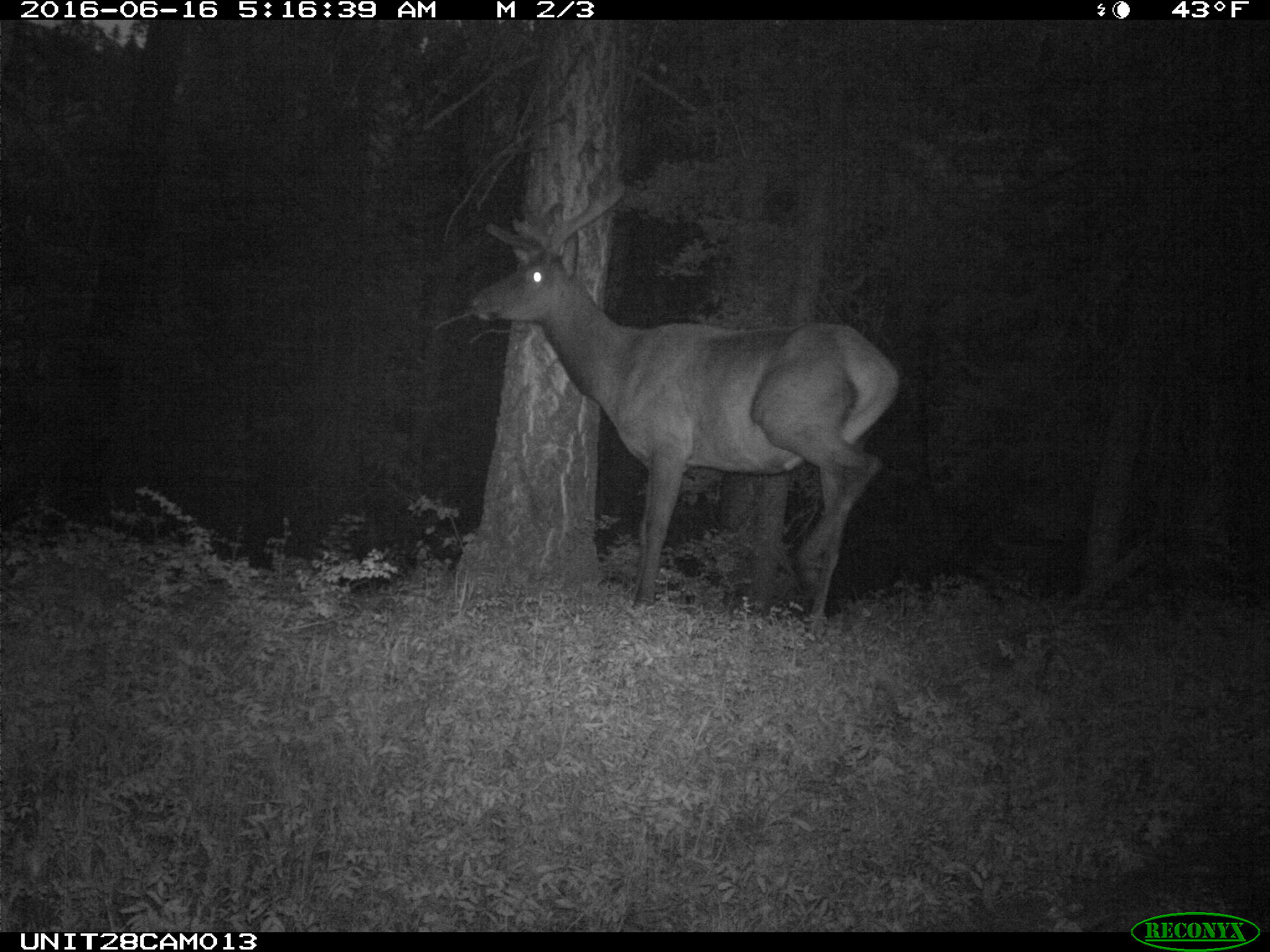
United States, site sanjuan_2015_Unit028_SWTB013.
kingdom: Animalia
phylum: Chordata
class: Mammalia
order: Artiodactyla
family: Cervidae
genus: Cervus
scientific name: Cervus elaphus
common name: red deer